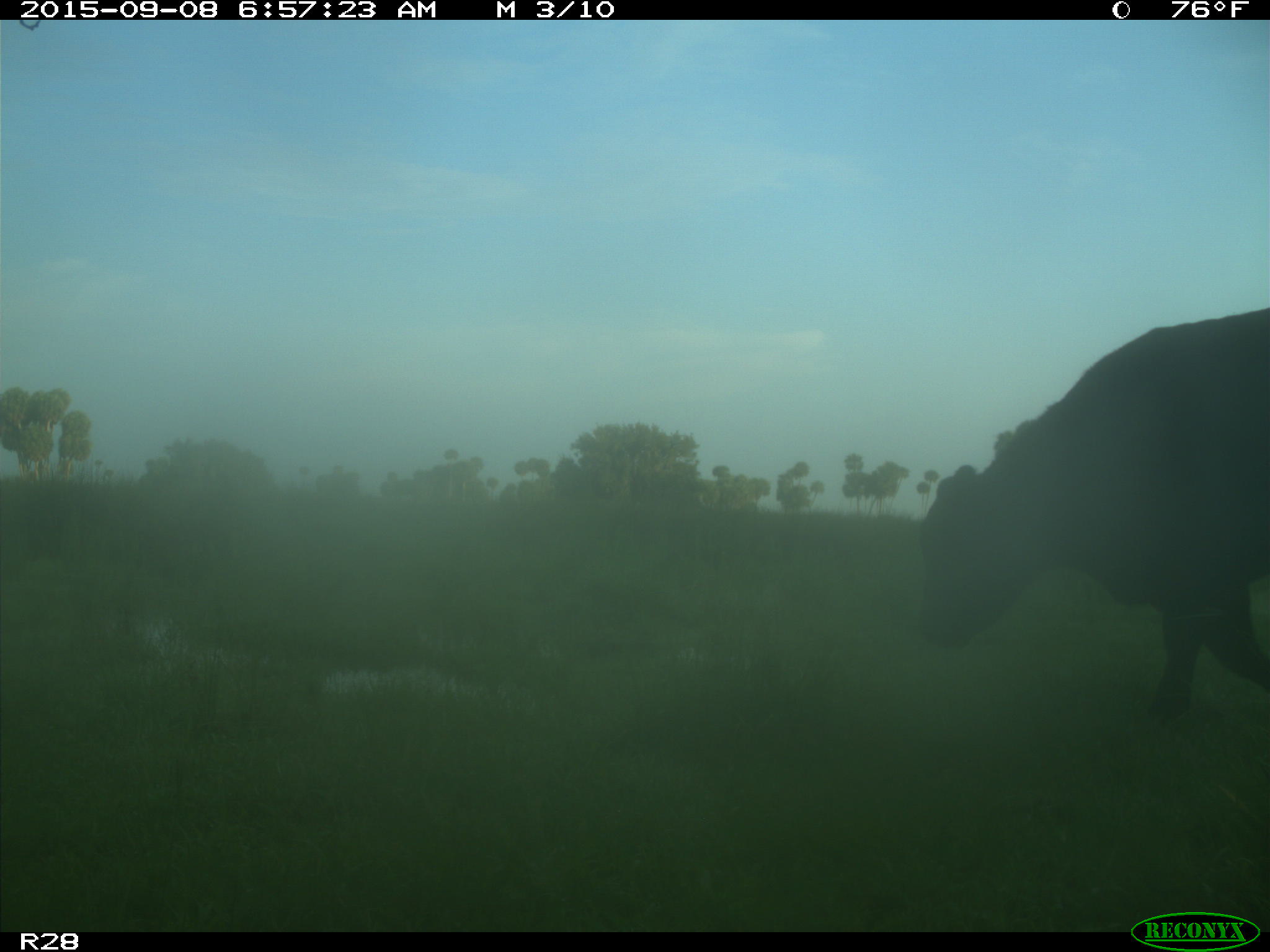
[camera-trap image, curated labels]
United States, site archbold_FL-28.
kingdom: Animalia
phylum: Chordata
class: Mammalia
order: Artiodactyla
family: Bovidae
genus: Bos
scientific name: Bos taurus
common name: domestic cow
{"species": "Bos taurus (domestic cow)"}